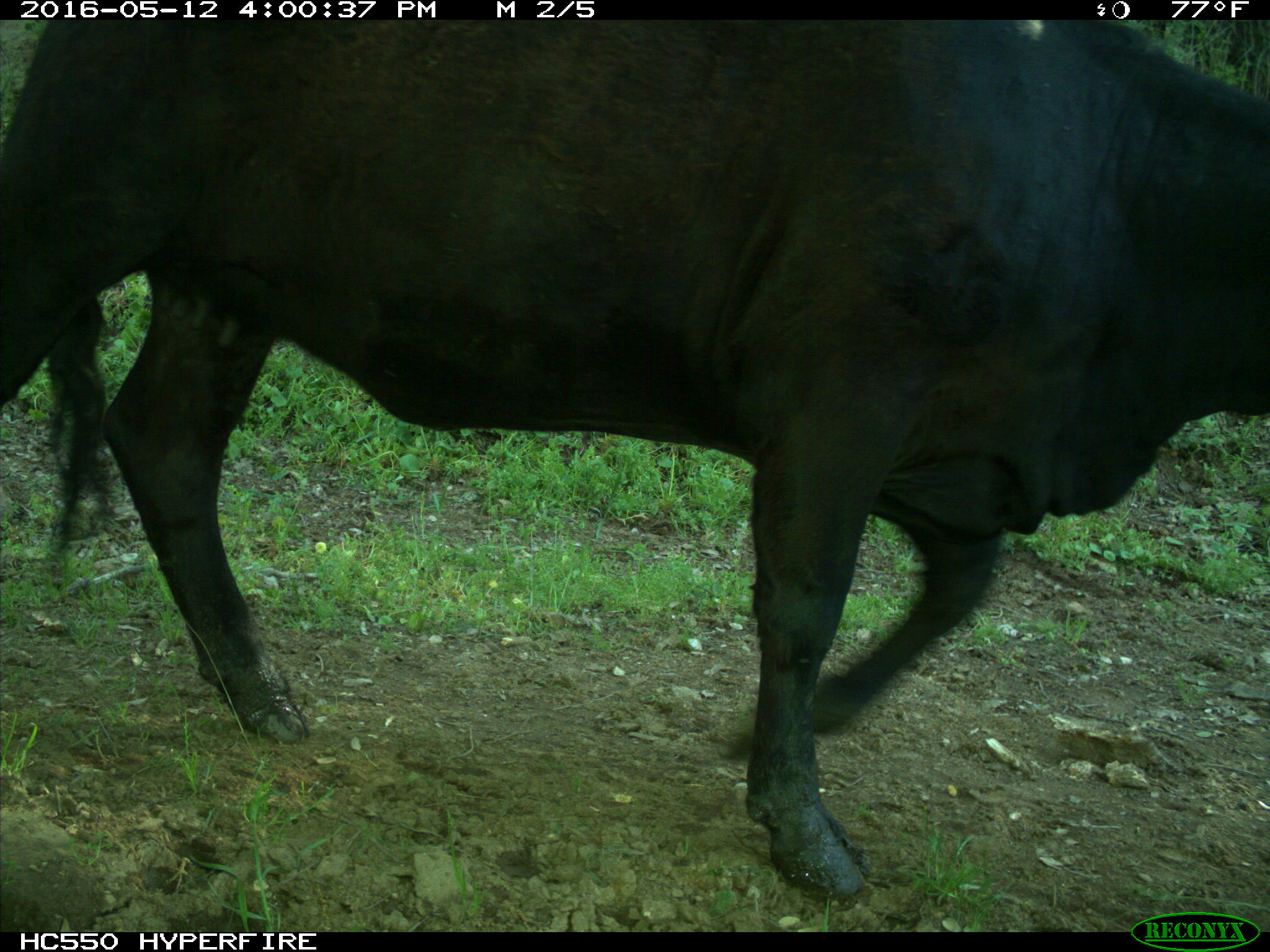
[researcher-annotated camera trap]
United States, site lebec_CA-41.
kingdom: Animalia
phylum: Chordata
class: Mammalia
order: Artiodactyla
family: Bovidae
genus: Bos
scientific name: Bos taurus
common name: domestic cow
Bos taurus (domestic cow).